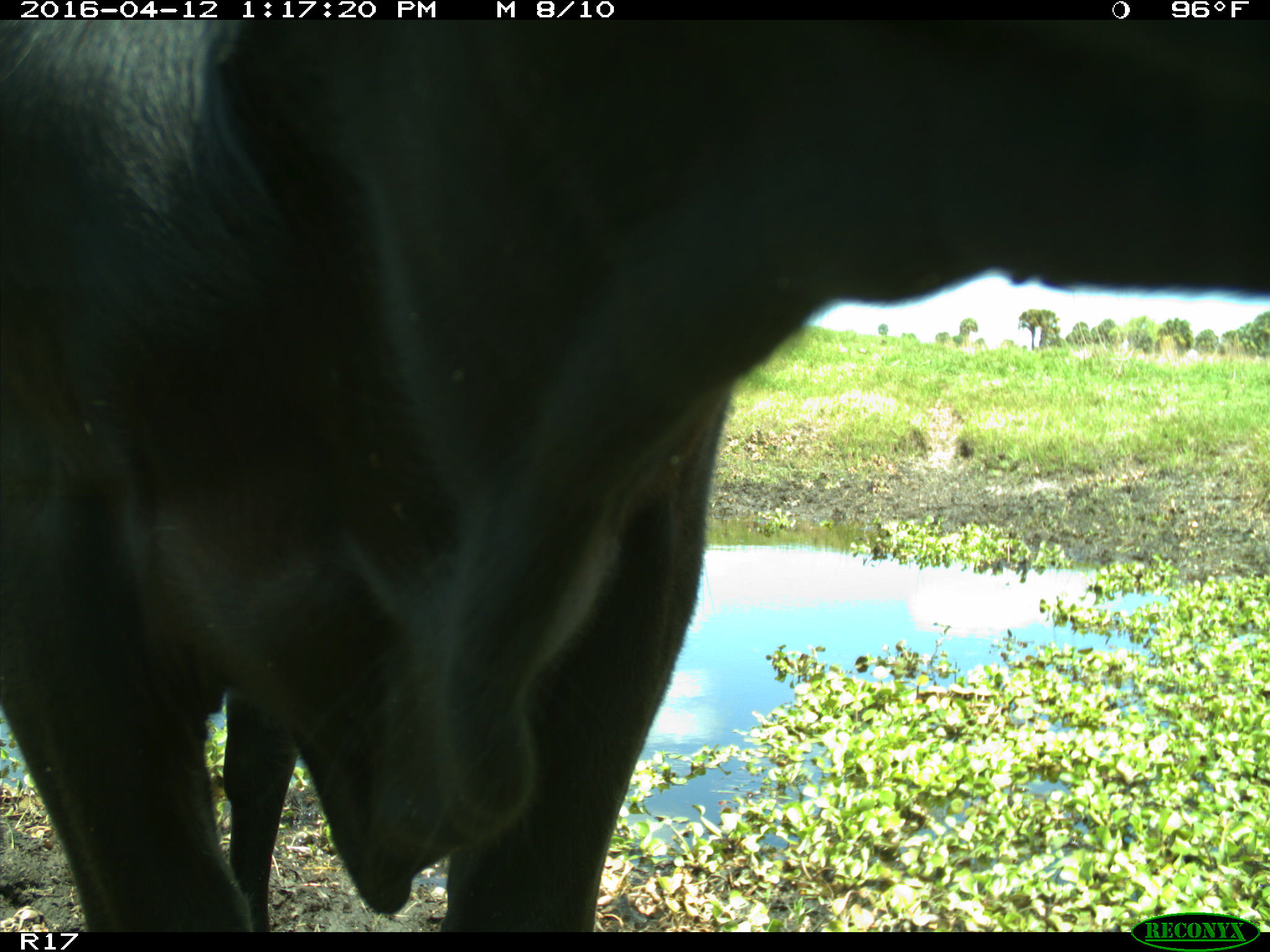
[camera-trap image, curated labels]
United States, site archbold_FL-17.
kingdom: Animalia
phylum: Chordata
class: Mammalia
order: Artiodactyla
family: Bovidae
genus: Bos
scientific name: Bos taurus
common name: domestic cow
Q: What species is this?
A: Bos taurus (domestic cow).